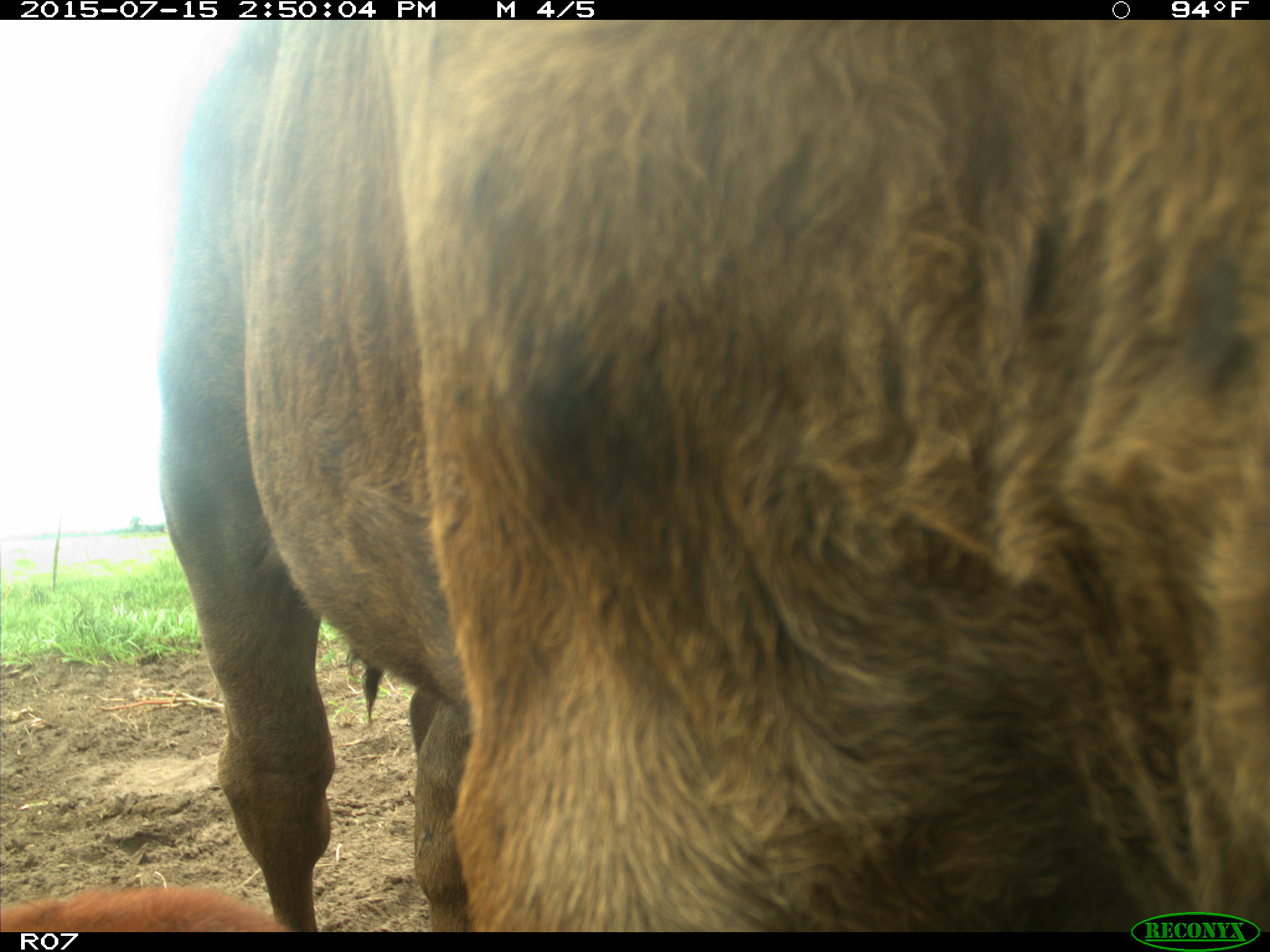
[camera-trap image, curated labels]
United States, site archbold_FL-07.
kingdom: Animalia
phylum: Chordata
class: Mammalia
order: Artiodactyla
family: Bovidae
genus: Bos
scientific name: Bos taurus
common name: domestic cow